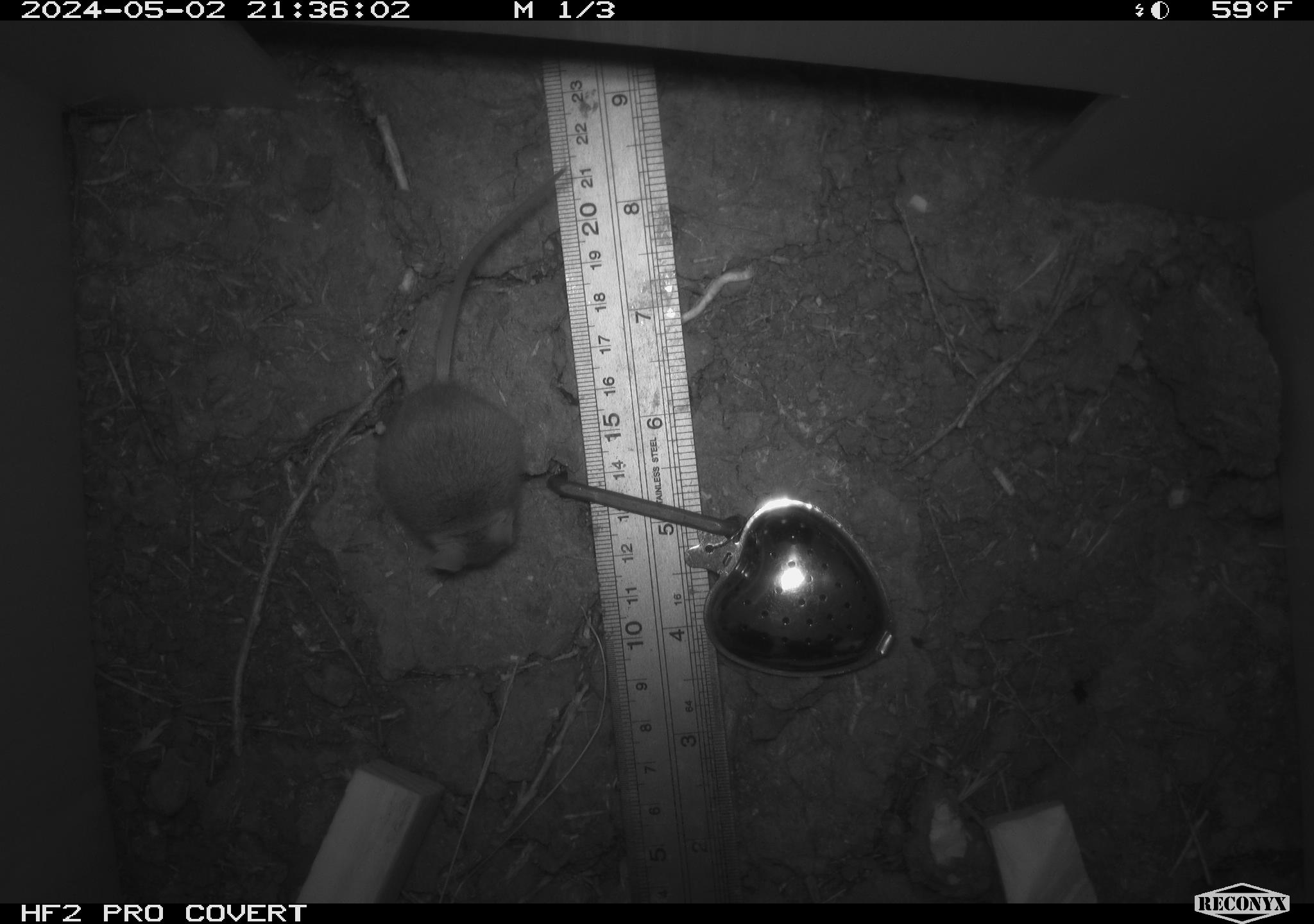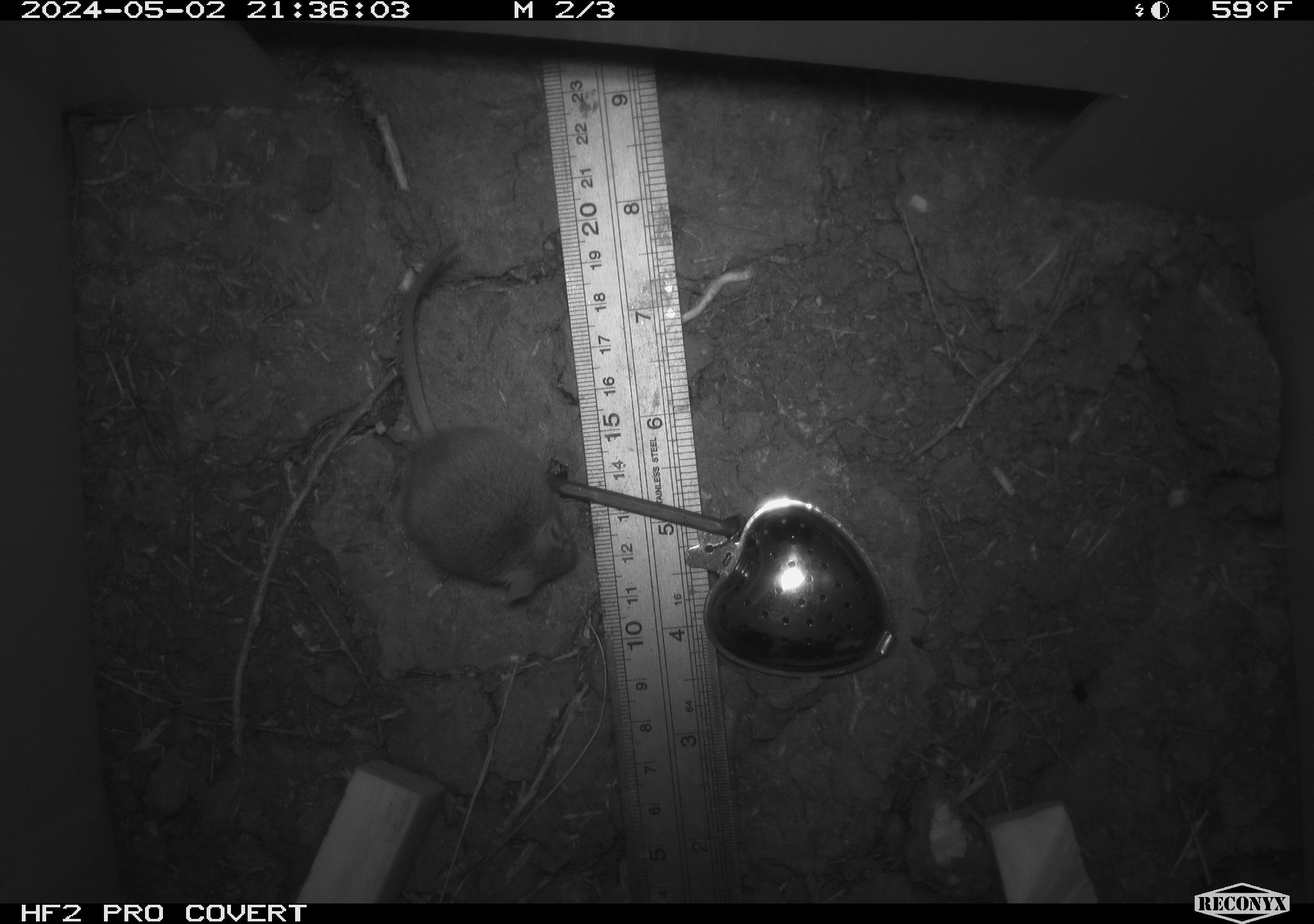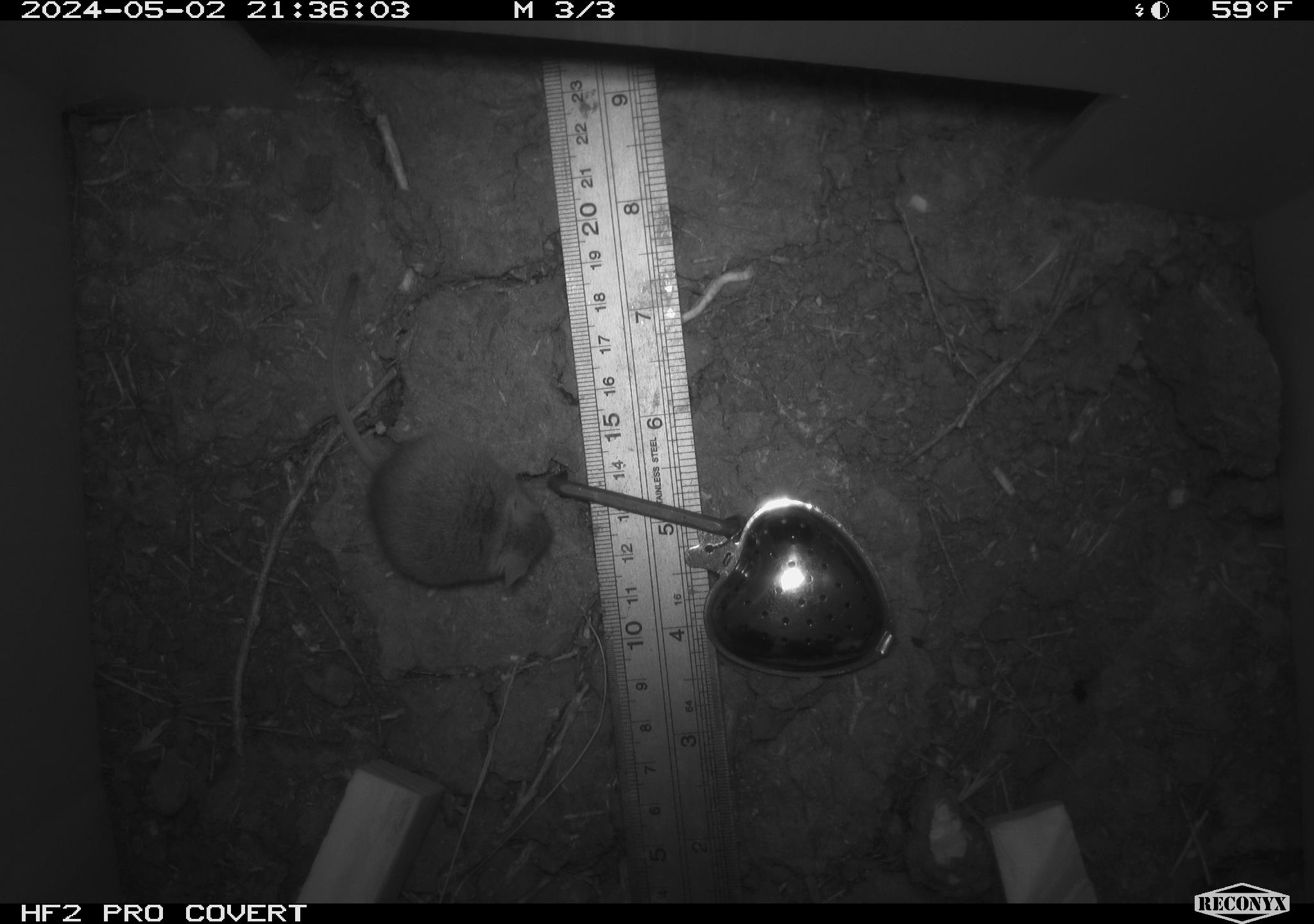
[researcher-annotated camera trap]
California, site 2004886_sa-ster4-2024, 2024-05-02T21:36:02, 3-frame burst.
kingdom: Animalia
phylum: Chordata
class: Mammalia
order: Rodentia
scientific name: Rodentia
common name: mouse species